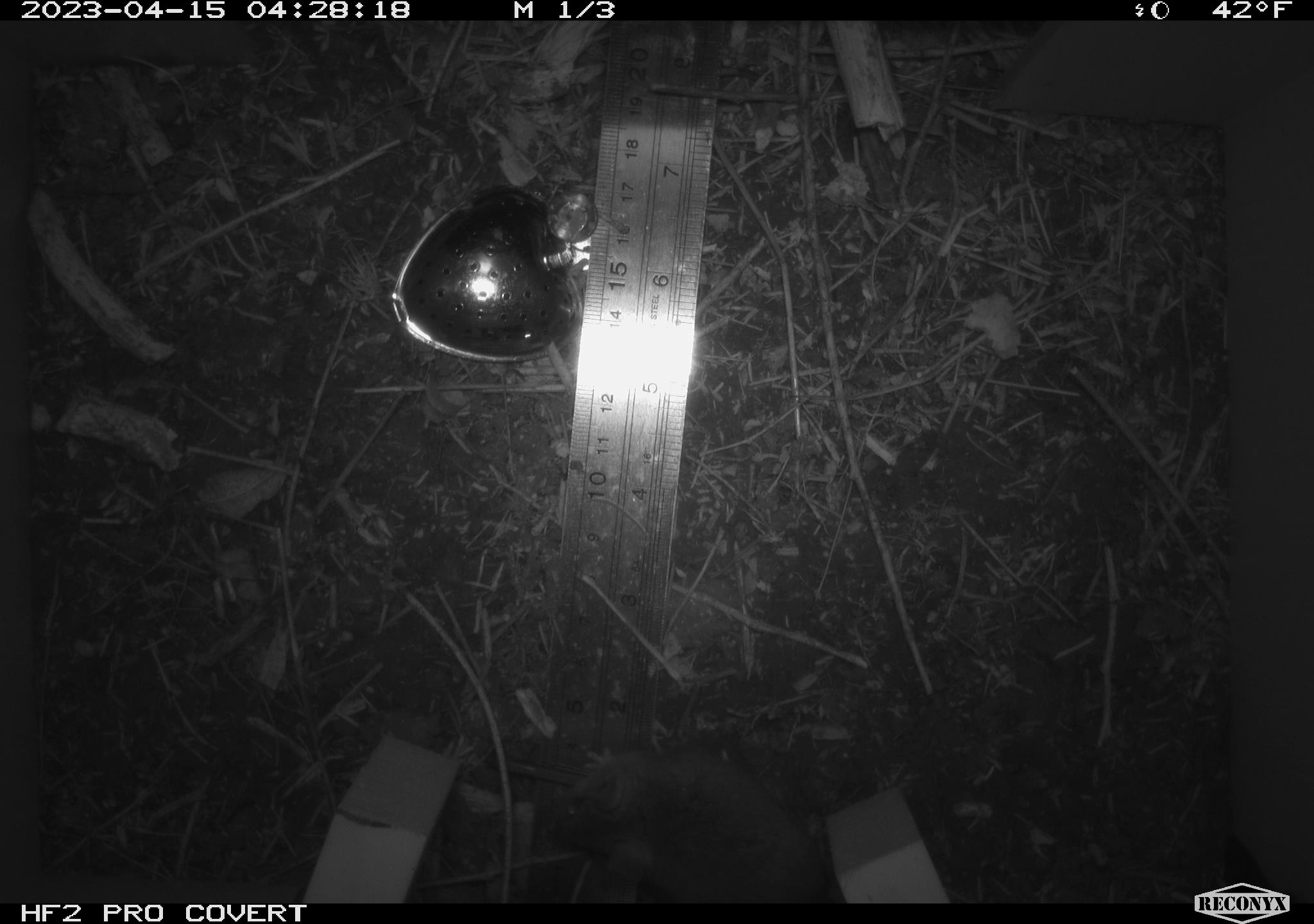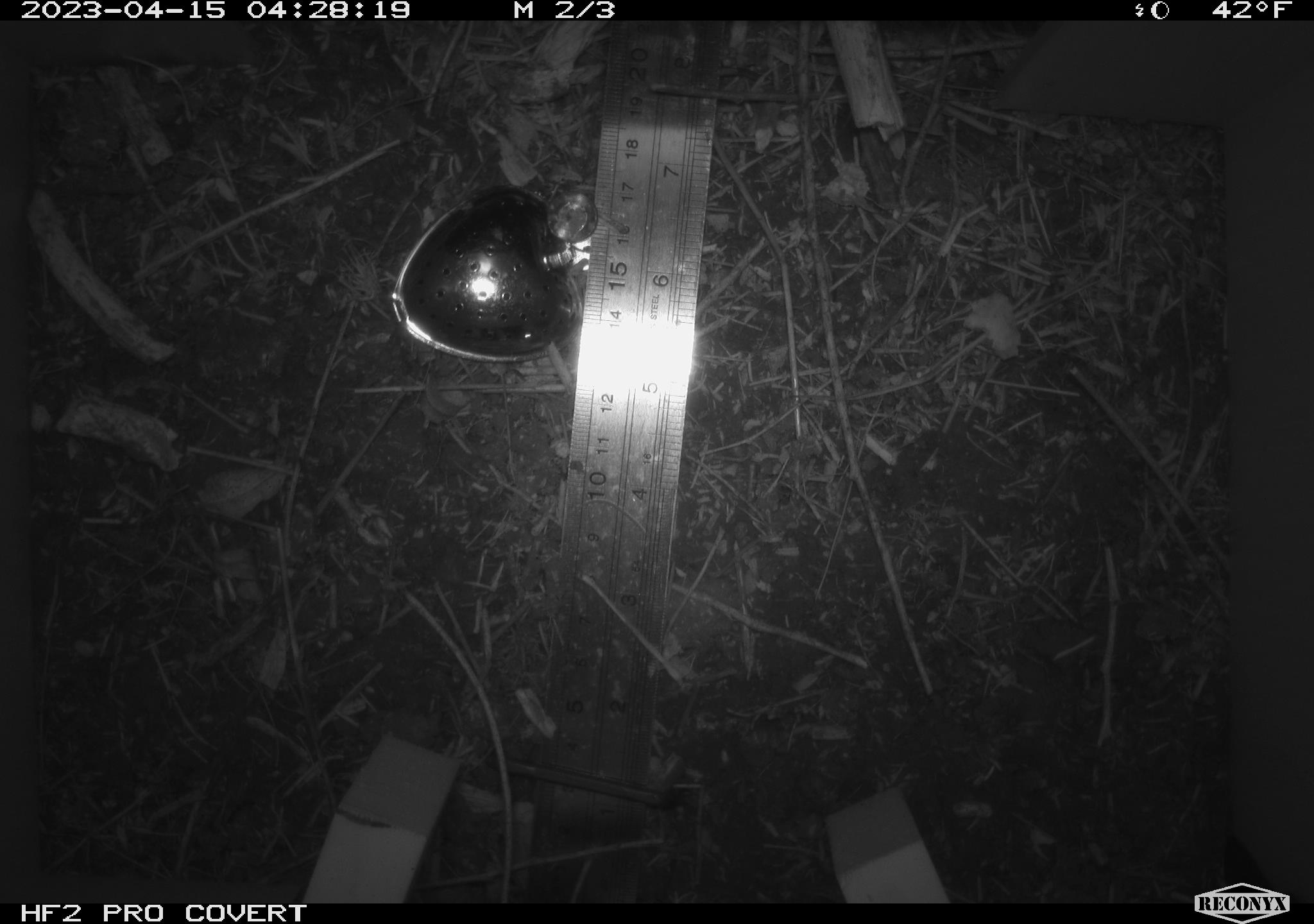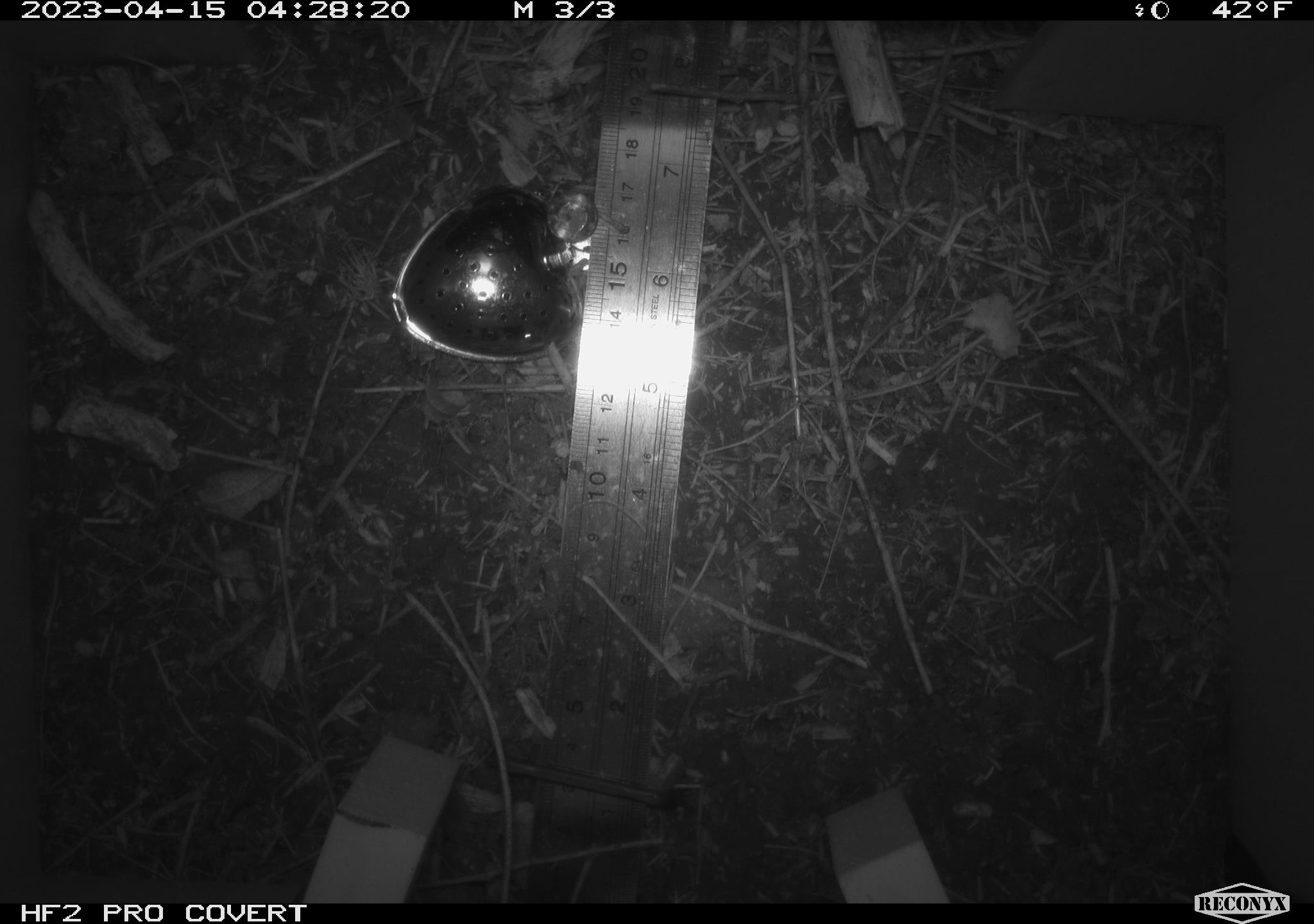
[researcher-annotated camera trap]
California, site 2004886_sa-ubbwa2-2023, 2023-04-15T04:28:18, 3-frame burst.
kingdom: Animalia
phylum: Chordata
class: Mammalia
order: Rodentia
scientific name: Rodentia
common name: mouse species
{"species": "mouse species (Rodentia)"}